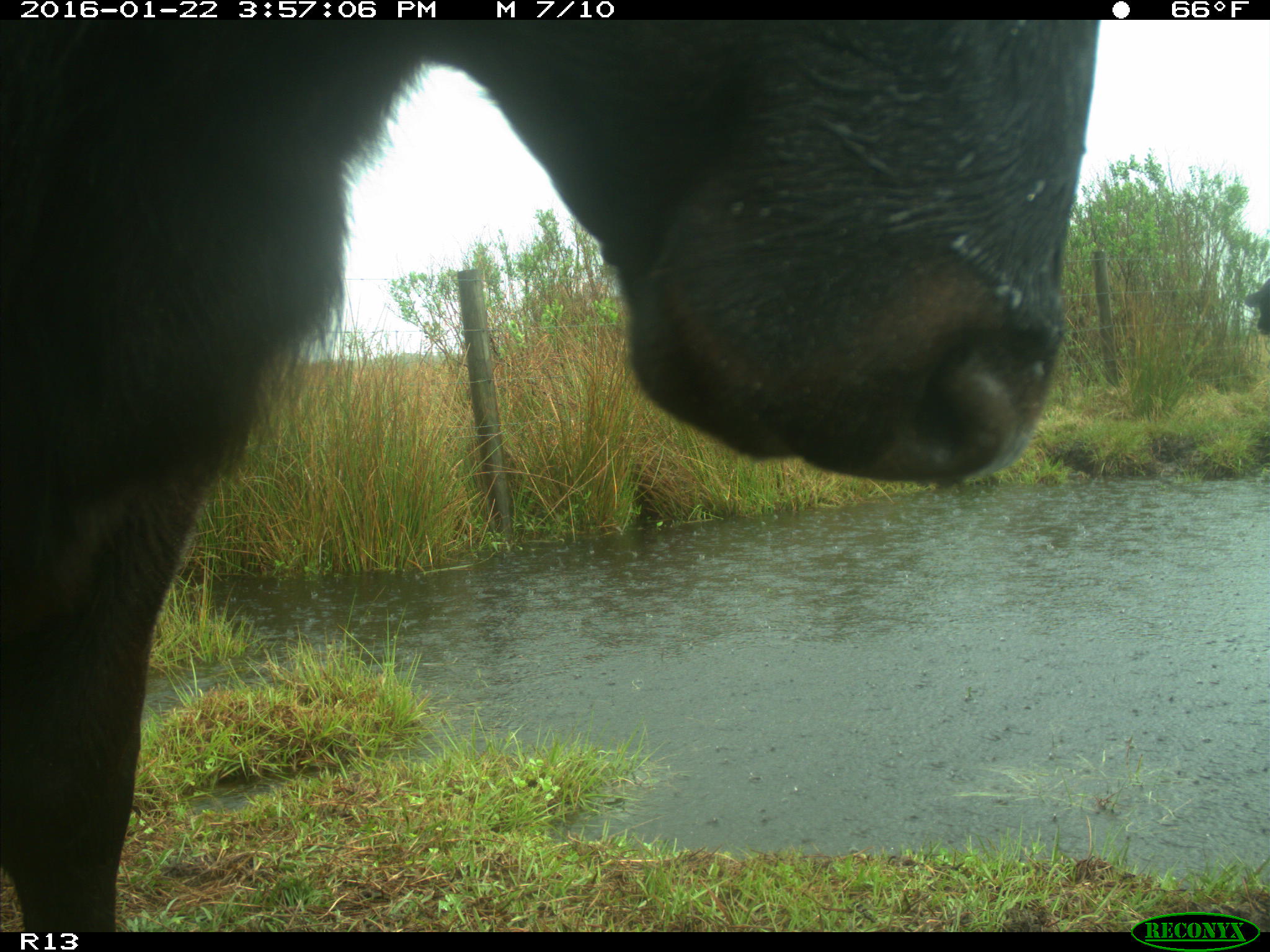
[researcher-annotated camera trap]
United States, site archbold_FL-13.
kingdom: Animalia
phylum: Chordata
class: Mammalia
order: Artiodactyla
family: Bovidae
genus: Bos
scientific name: Bos taurus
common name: domestic cow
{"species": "Bos taurus (domestic cow)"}